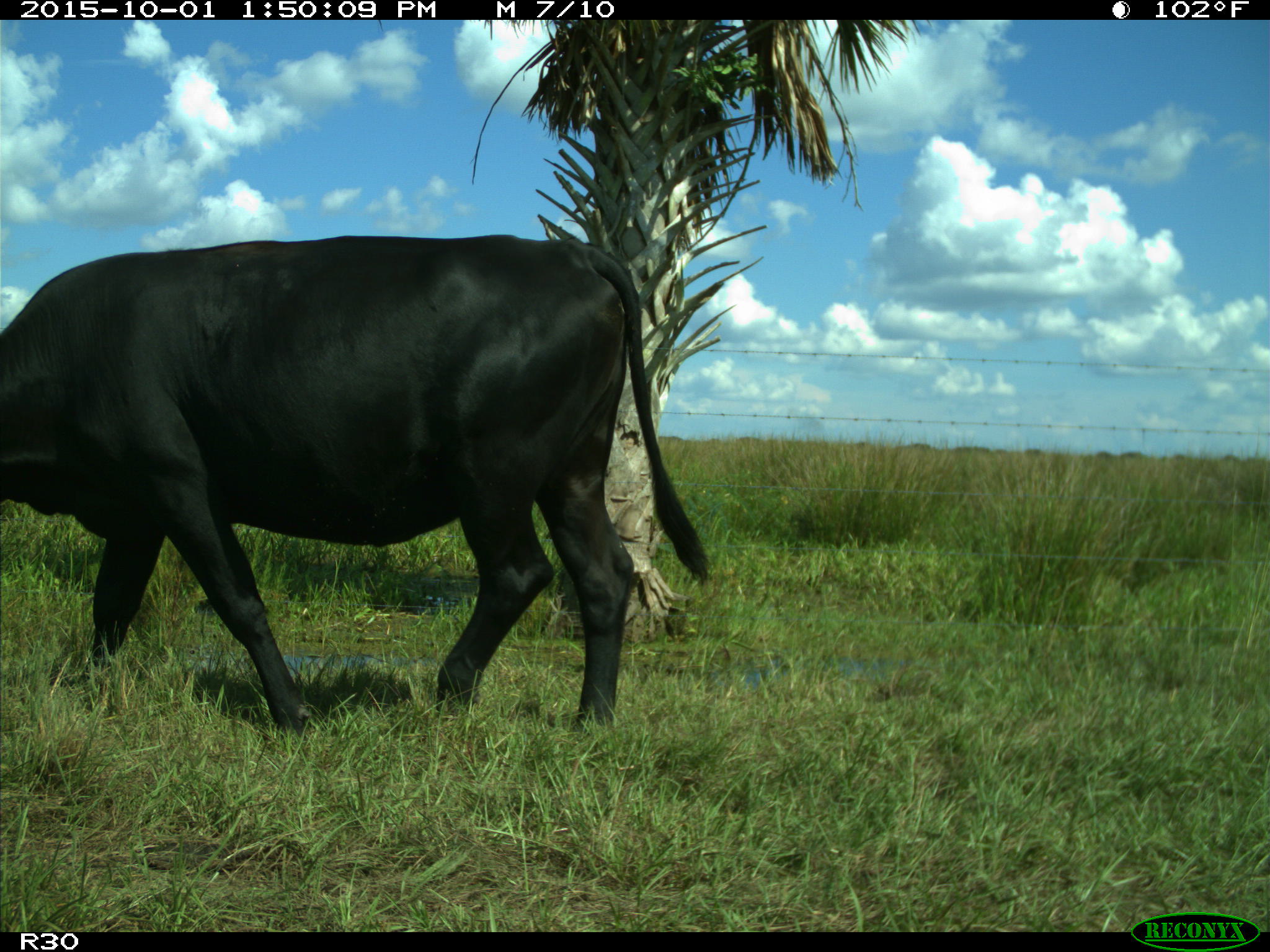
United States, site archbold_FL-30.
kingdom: Animalia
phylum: Chordata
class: Mammalia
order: Artiodactyla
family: Bovidae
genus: Bos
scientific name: Bos taurus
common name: domestic cow